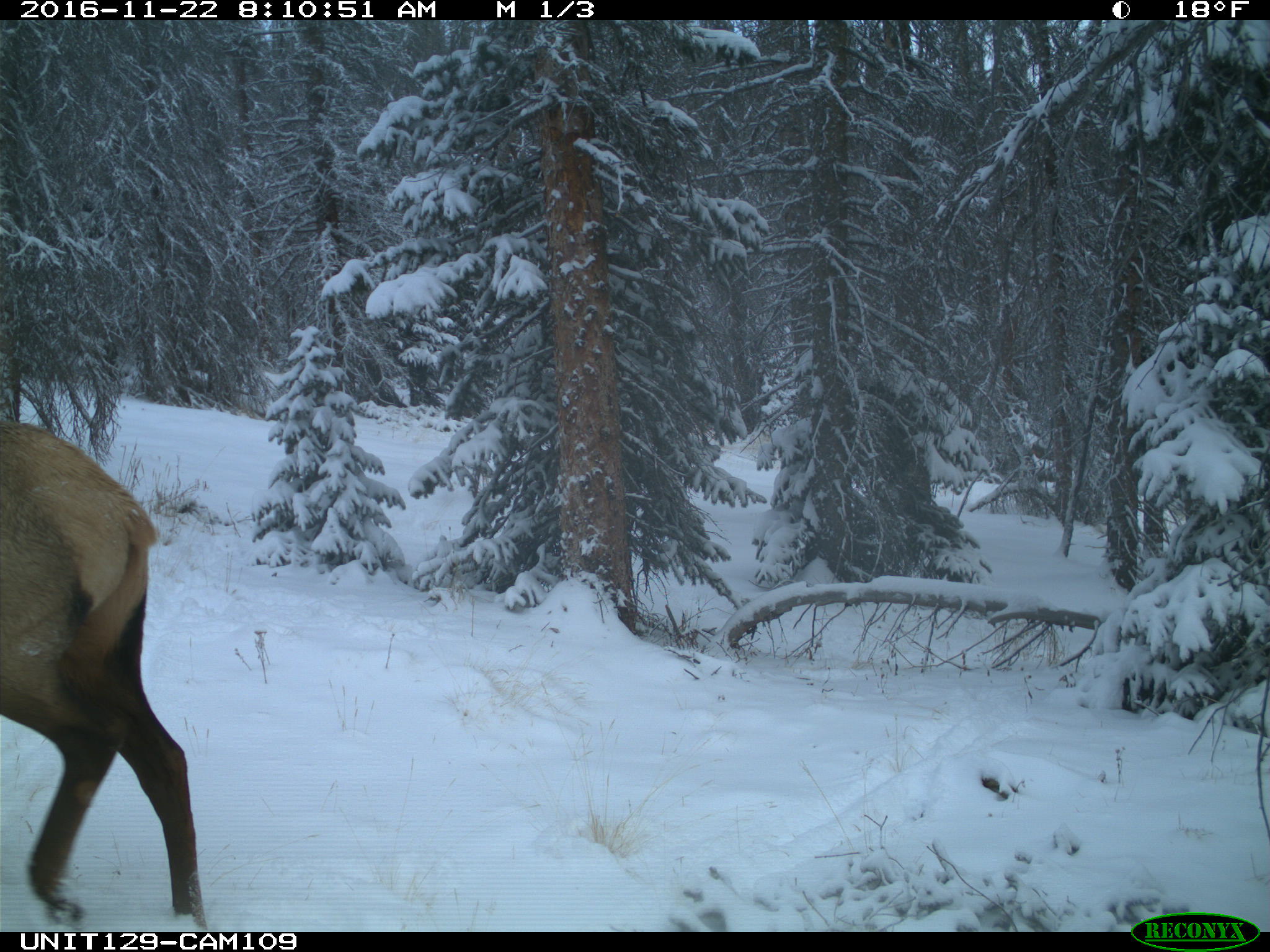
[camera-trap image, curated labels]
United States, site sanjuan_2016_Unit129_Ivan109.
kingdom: Animalia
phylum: Chordata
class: Mammalia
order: Artiodactyla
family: Cervidae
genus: Cervus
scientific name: Cervus elaphus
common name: red deer